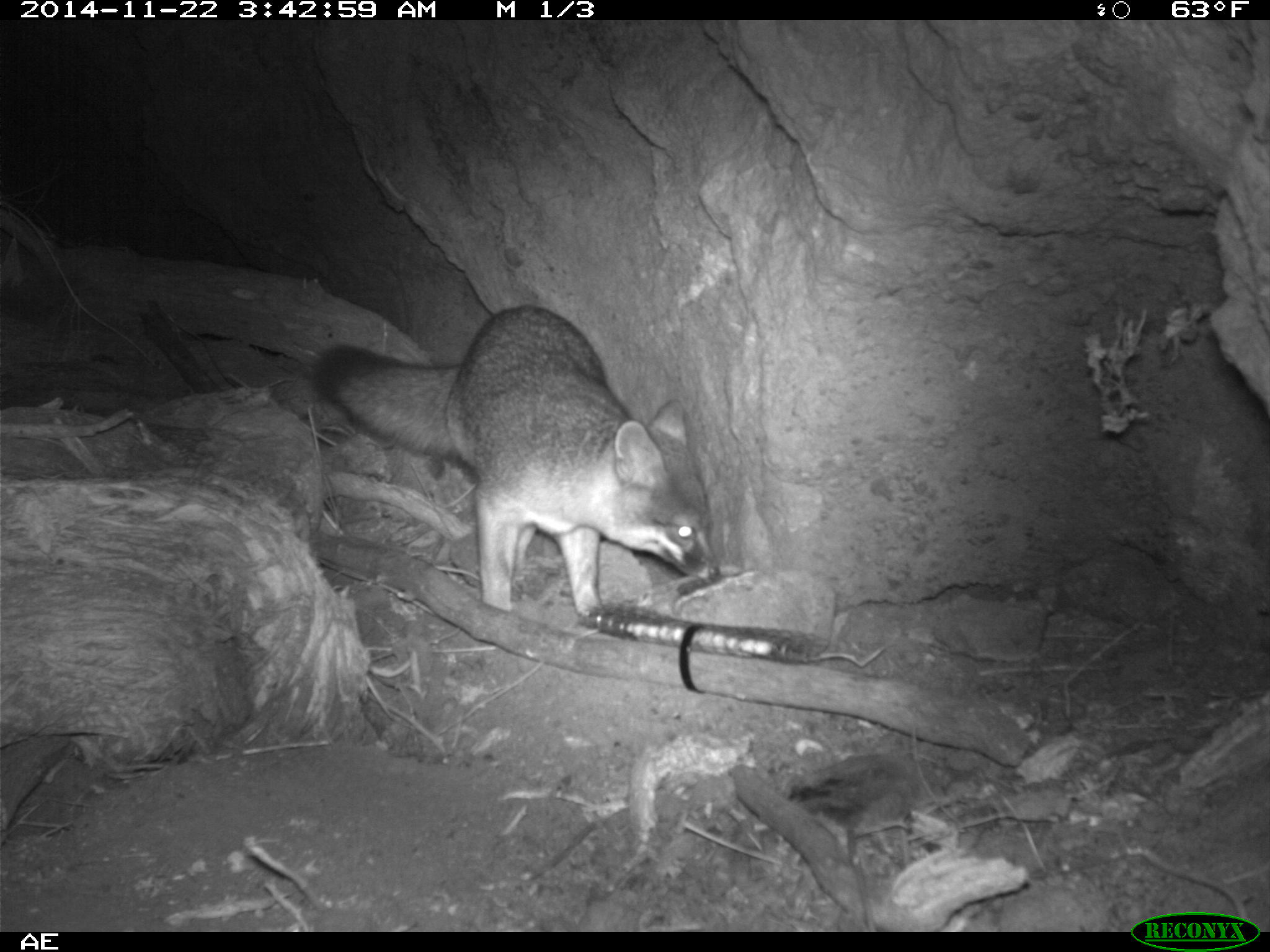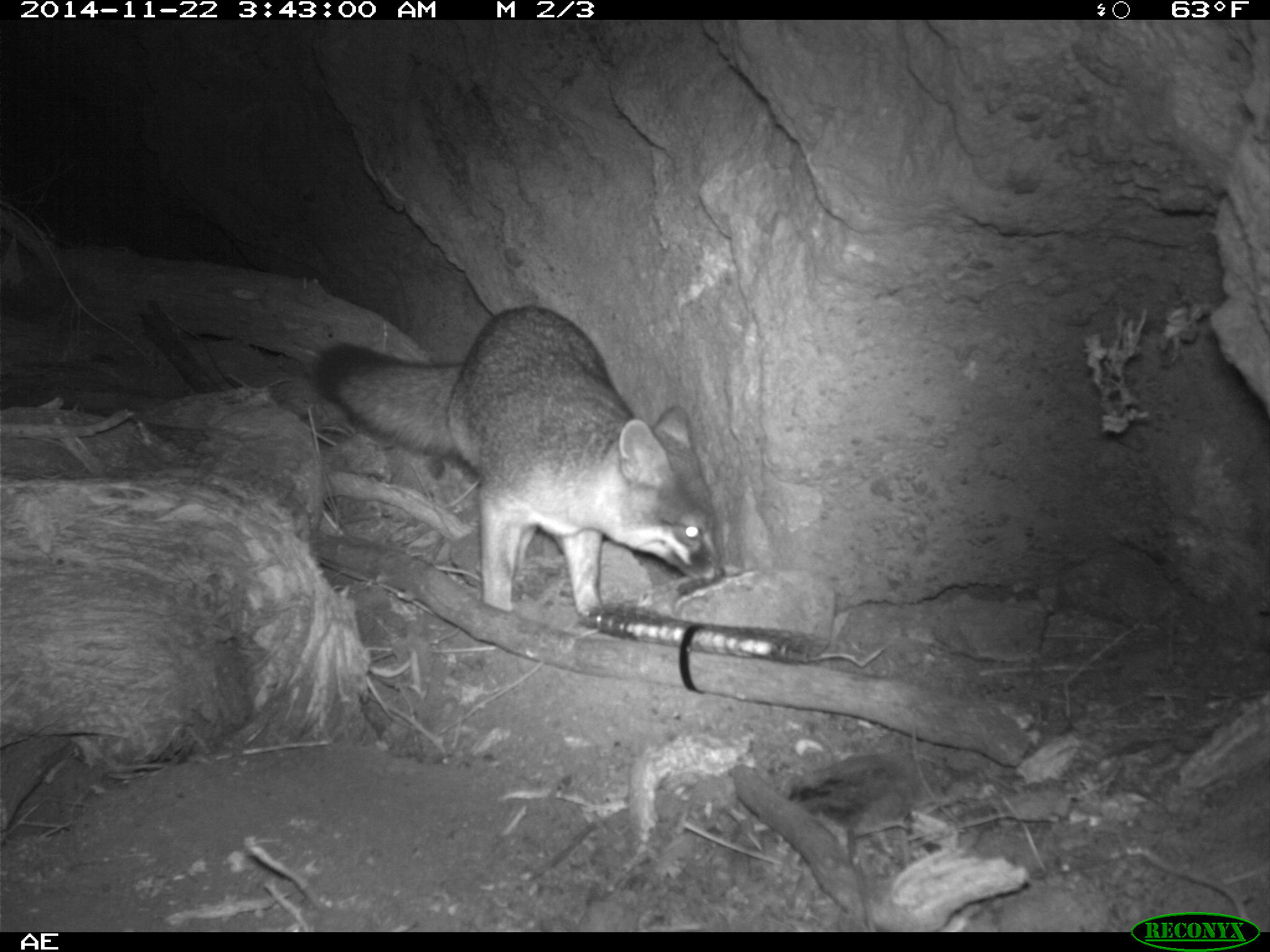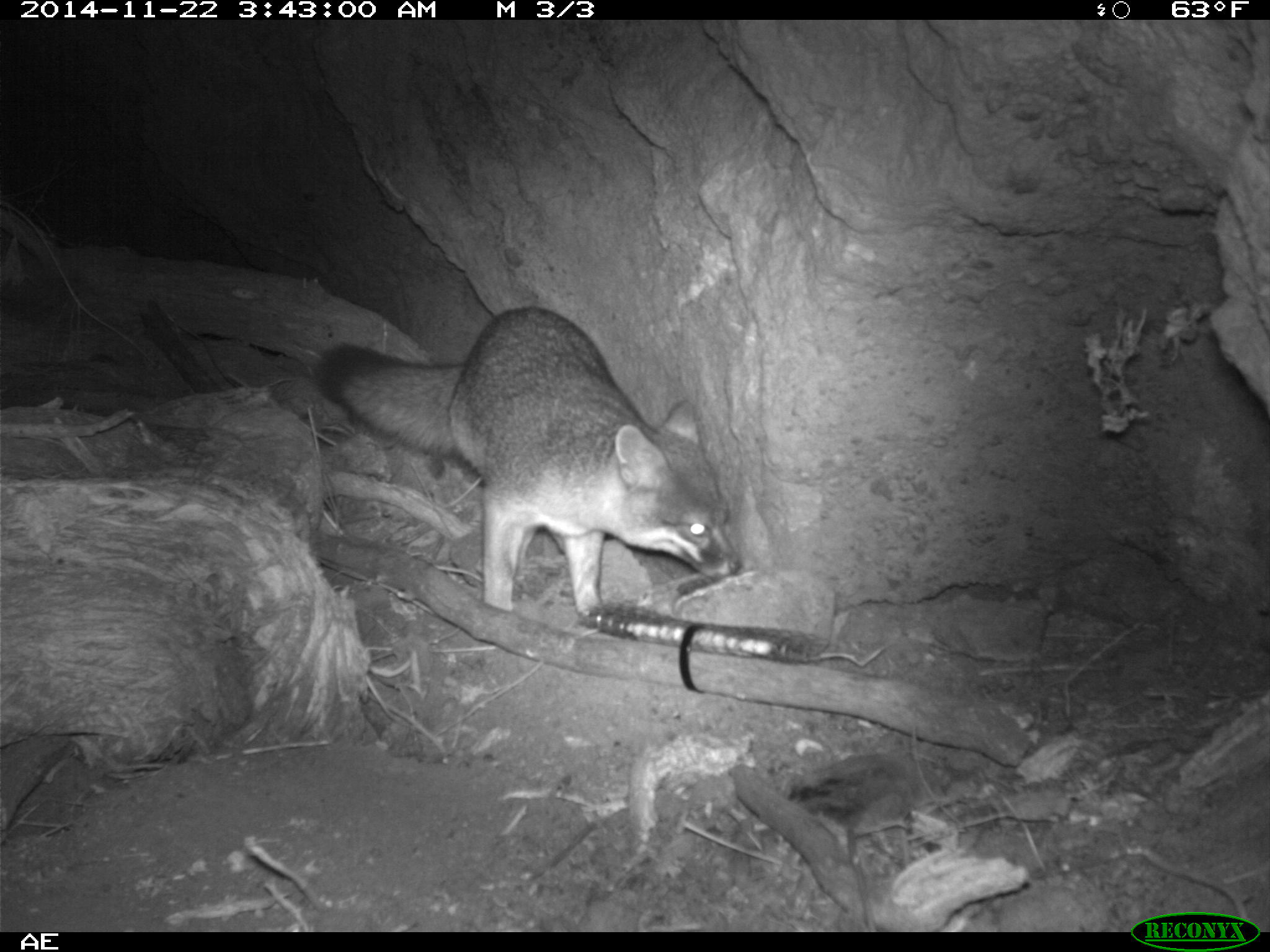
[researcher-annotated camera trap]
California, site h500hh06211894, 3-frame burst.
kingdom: Animalia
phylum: Chordata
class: Mammalia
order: Carnivora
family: Canidae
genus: Urocyon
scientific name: Urocyon littoralis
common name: island fox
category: fox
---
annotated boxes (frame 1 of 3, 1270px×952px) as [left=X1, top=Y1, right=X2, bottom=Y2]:
fox: [left=312, top=305, right=723, bottom=620]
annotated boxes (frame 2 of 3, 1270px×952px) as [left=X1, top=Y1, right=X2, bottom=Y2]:
fox: [left=306, top=306, right=724, bottom=615]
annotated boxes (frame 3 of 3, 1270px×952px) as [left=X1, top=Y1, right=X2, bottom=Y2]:
fox: [left=317, top=306, right=742, bottom=619]